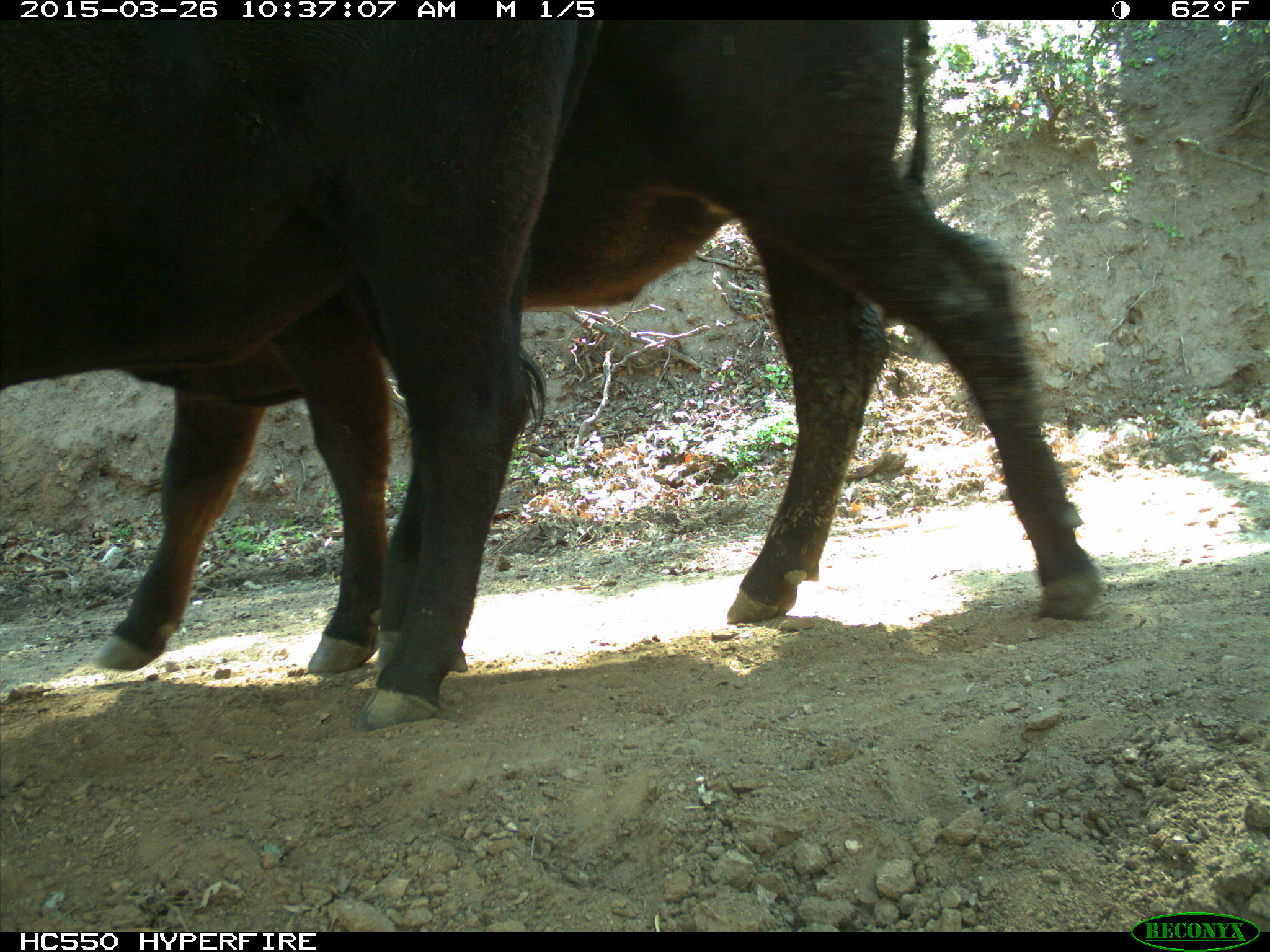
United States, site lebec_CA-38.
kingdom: Animalia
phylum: Chordata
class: Mammalia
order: Artiodactyla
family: Bovidae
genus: Bos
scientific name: Bos taurus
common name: domestic cow